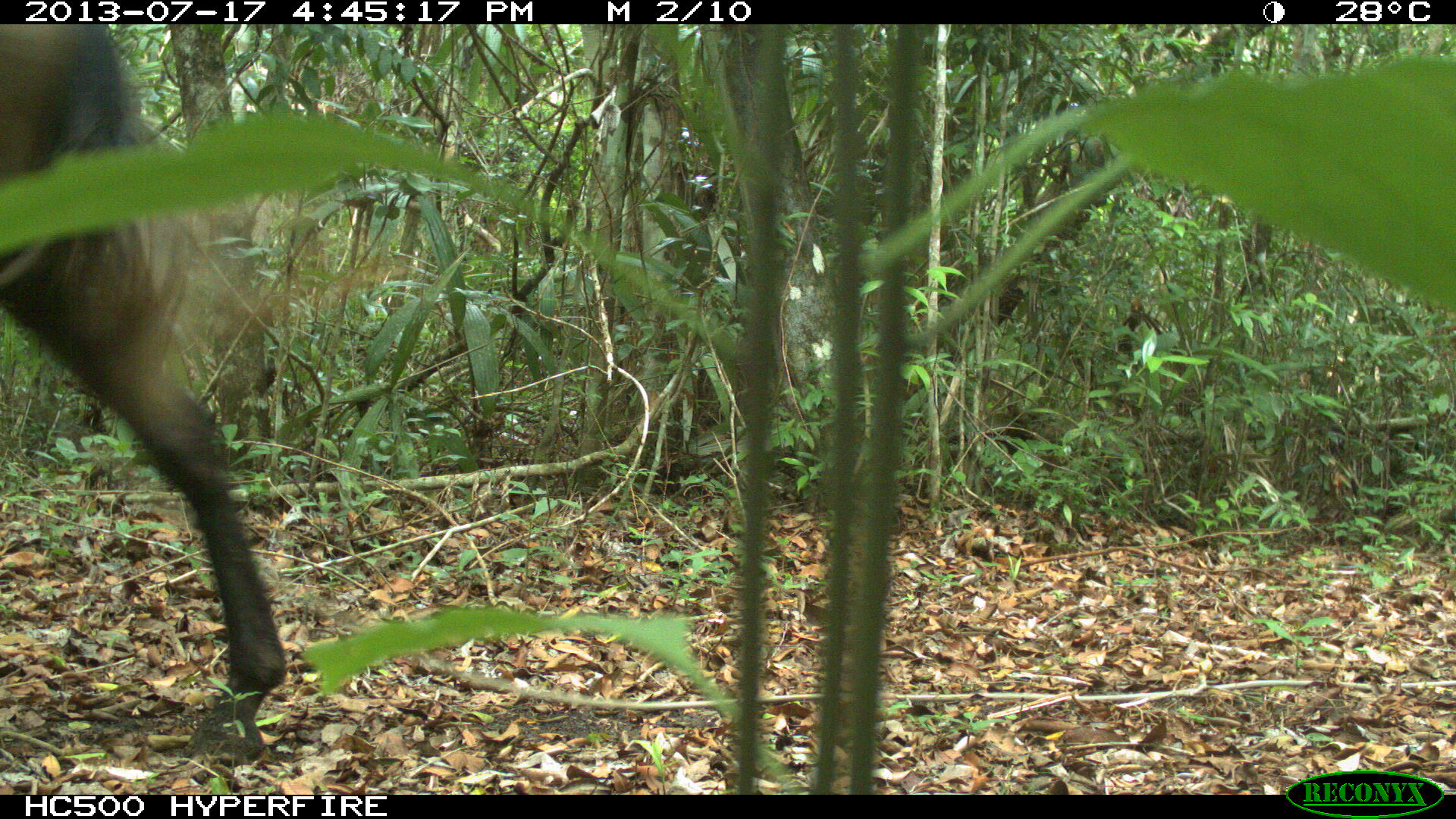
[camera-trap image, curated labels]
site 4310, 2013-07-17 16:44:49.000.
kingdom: Animalia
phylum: Chordata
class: Mammalia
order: Perissodactyla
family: Equidae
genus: Equus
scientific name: Equus ferus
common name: wild horse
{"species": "Equus ferus (wild horse)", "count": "2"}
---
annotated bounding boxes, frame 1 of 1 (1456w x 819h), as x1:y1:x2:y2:
equus ferus: 1:22:286:762